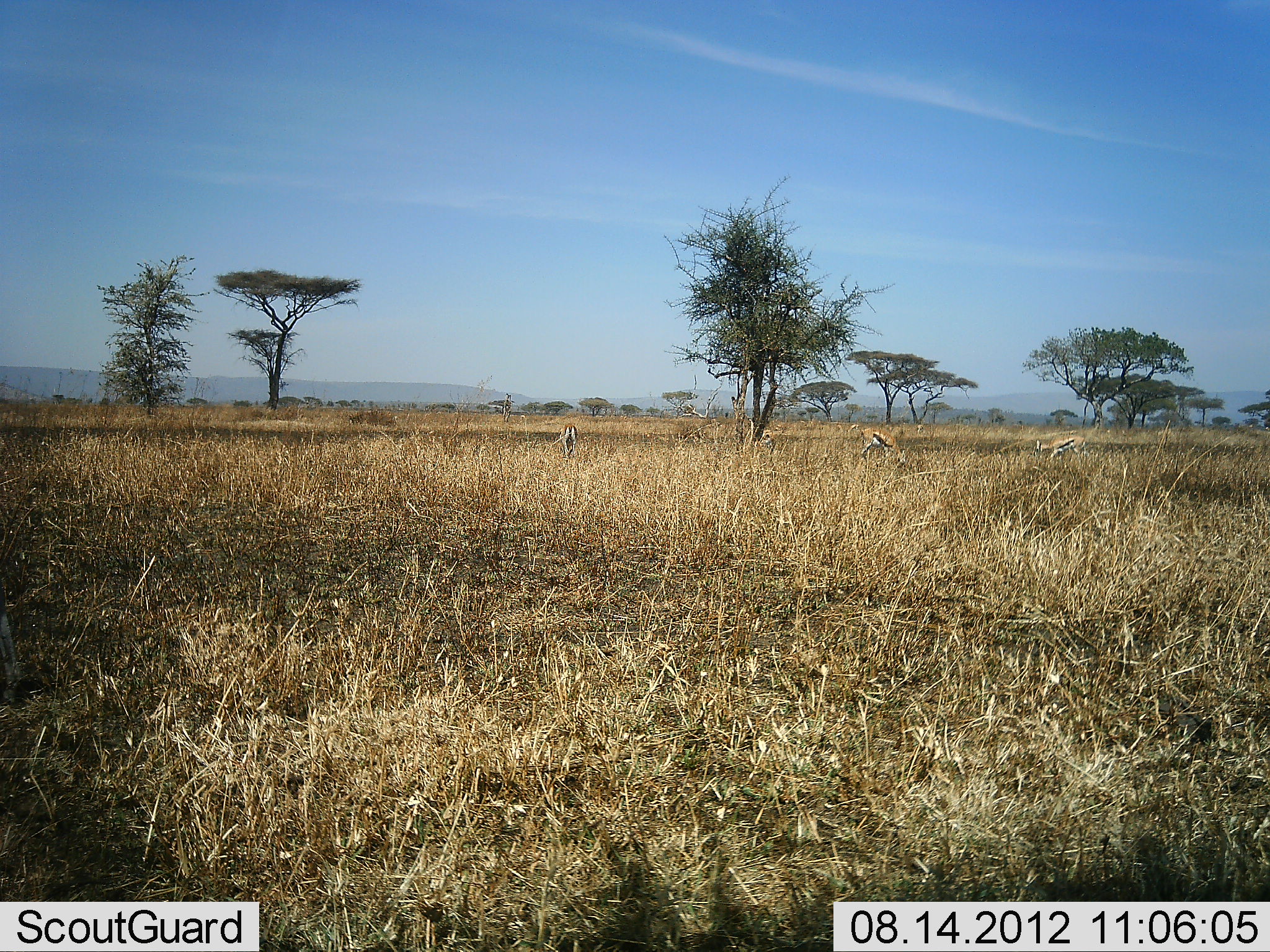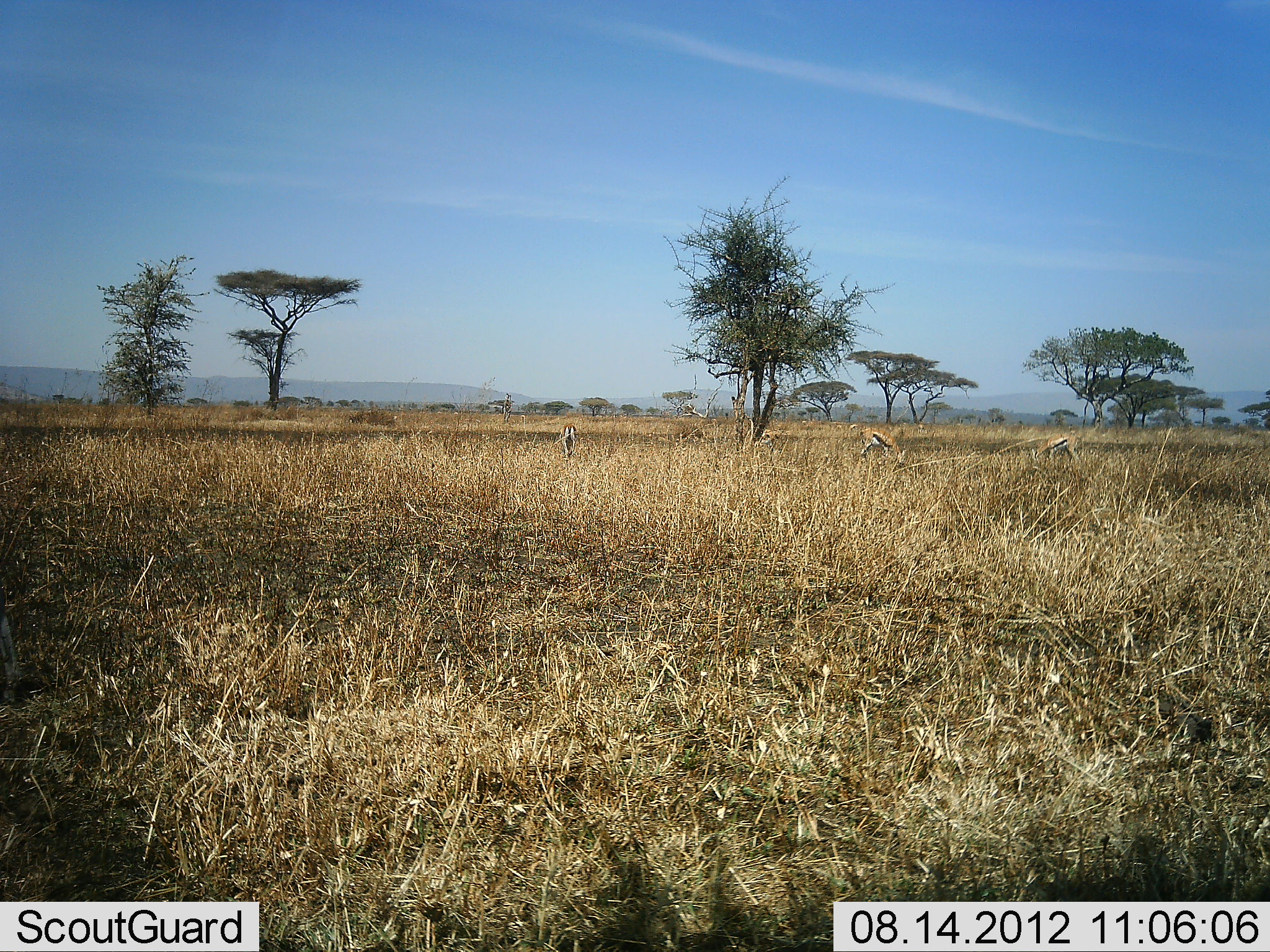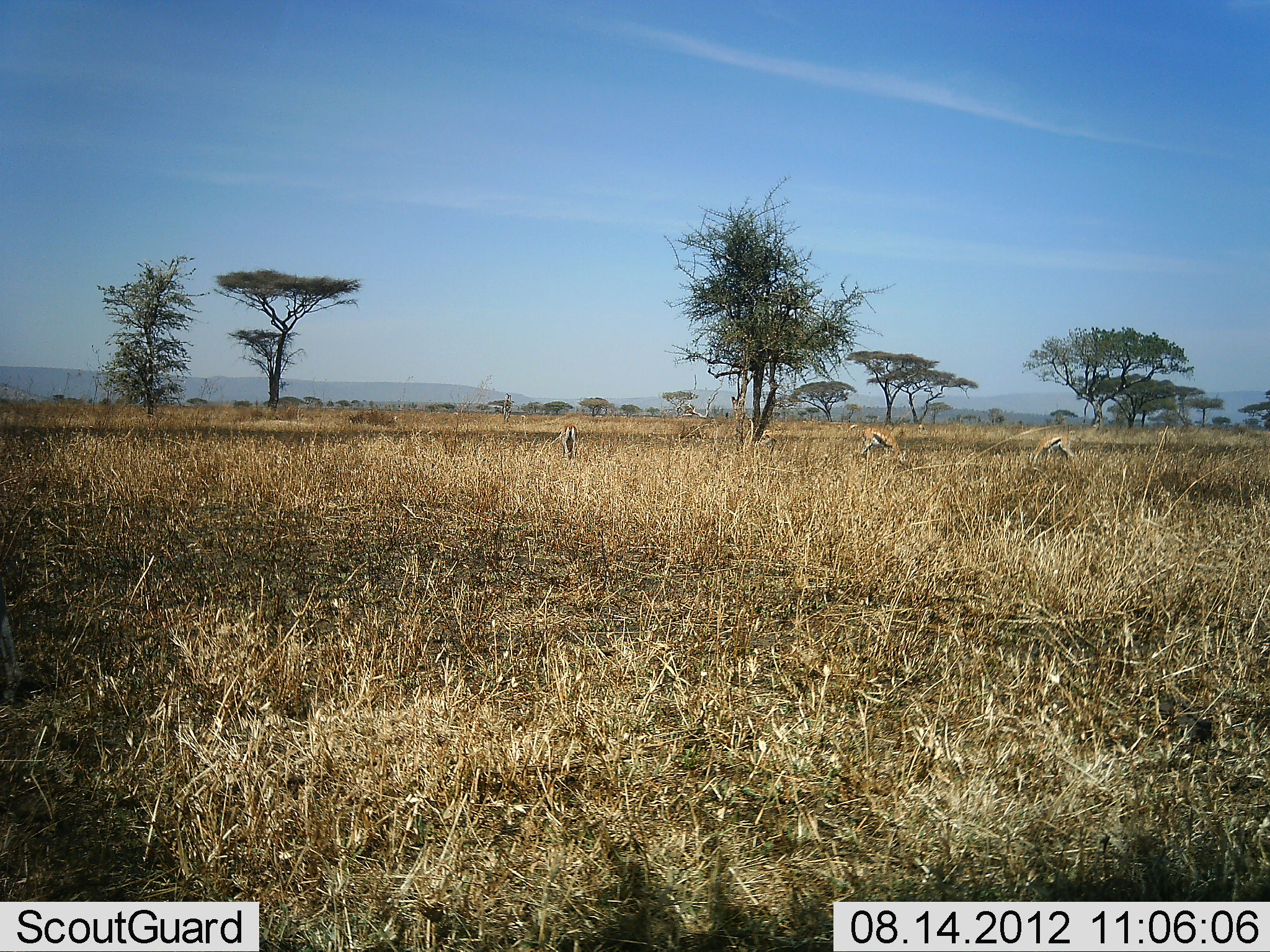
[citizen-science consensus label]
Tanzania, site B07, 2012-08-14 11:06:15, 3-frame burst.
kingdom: Animalia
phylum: Chordata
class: Mammalia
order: Artiodactyla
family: Bovidae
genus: Eudorcas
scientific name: Eudorcas thomsonii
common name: thomson's gazelle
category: gazellethomsons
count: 3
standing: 20%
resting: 0%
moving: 0%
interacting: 0%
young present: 0%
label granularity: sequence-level